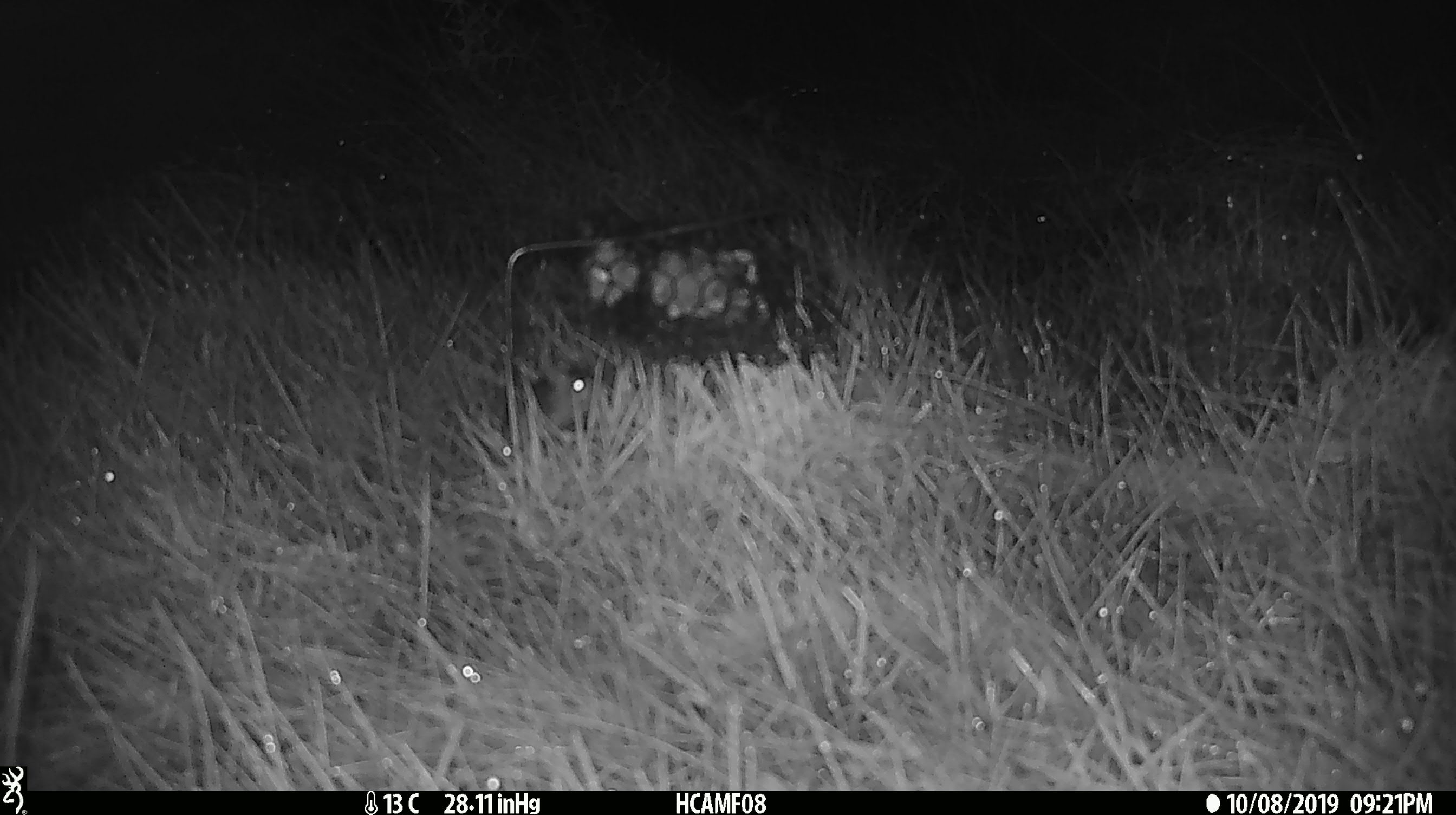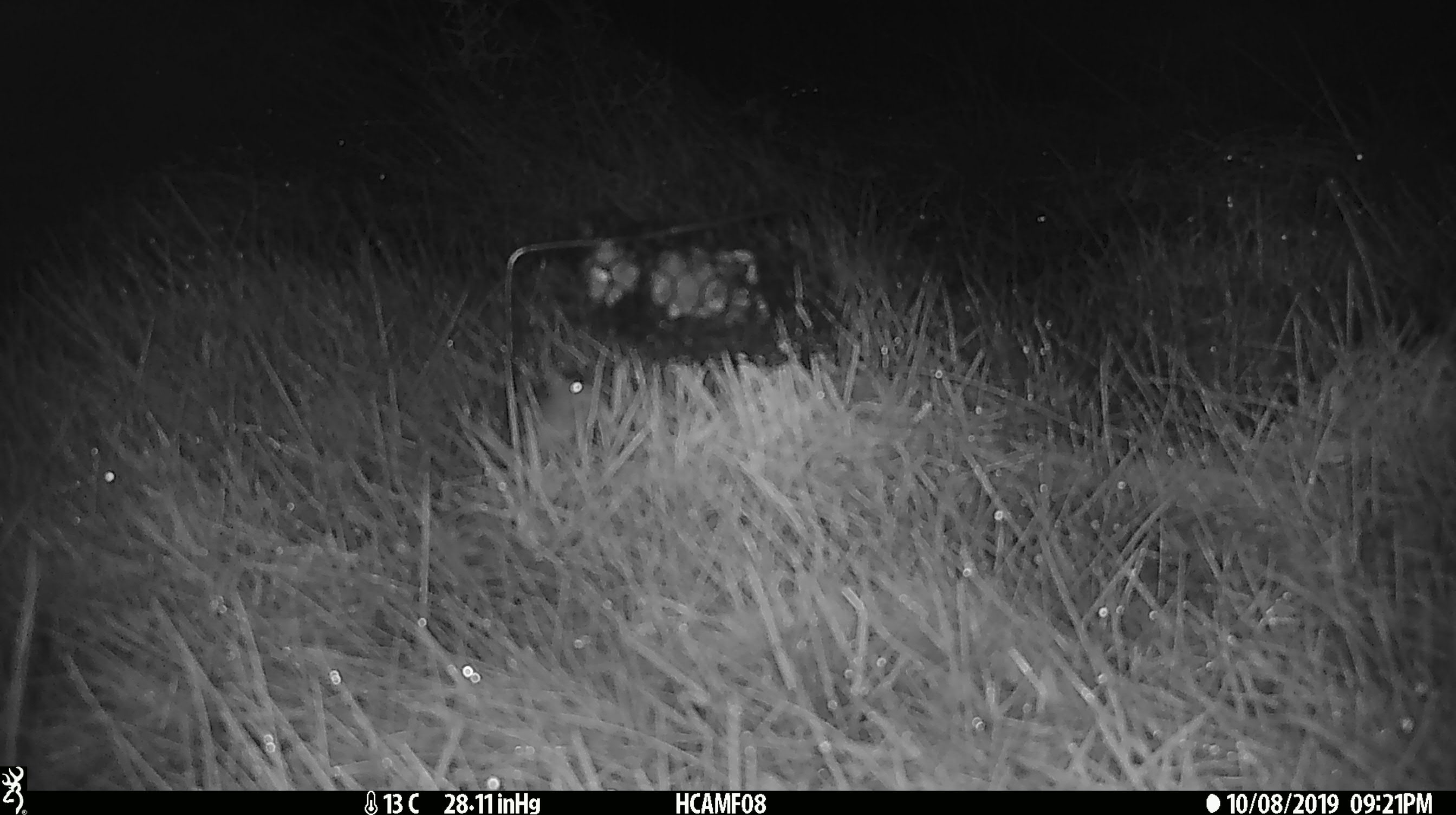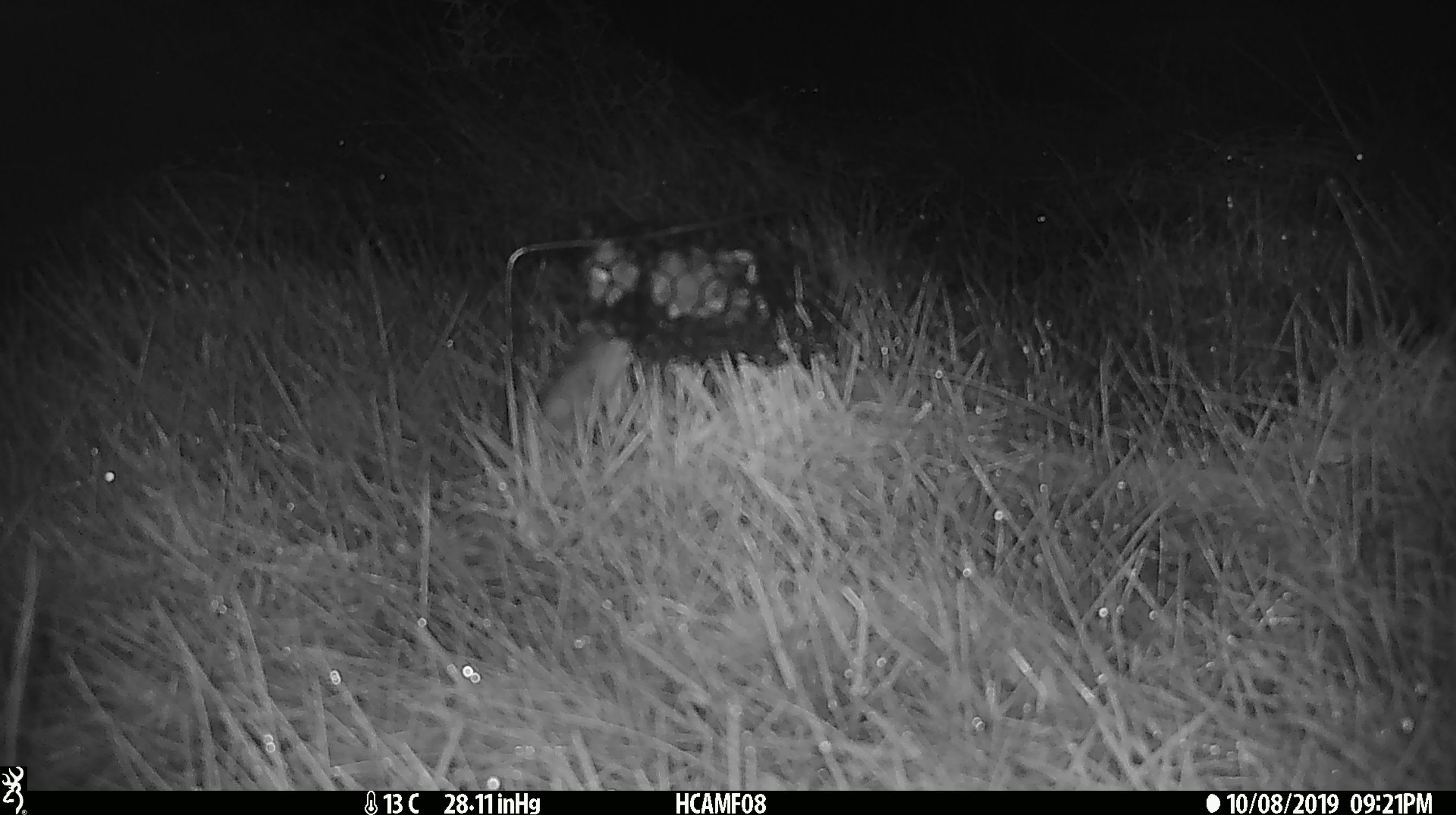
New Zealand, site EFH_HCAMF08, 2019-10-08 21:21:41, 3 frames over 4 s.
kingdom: Animalia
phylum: Chordata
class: Mammalia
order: Rodentia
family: Muridae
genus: Mus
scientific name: Mus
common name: mouse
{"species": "mouse (Mus)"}